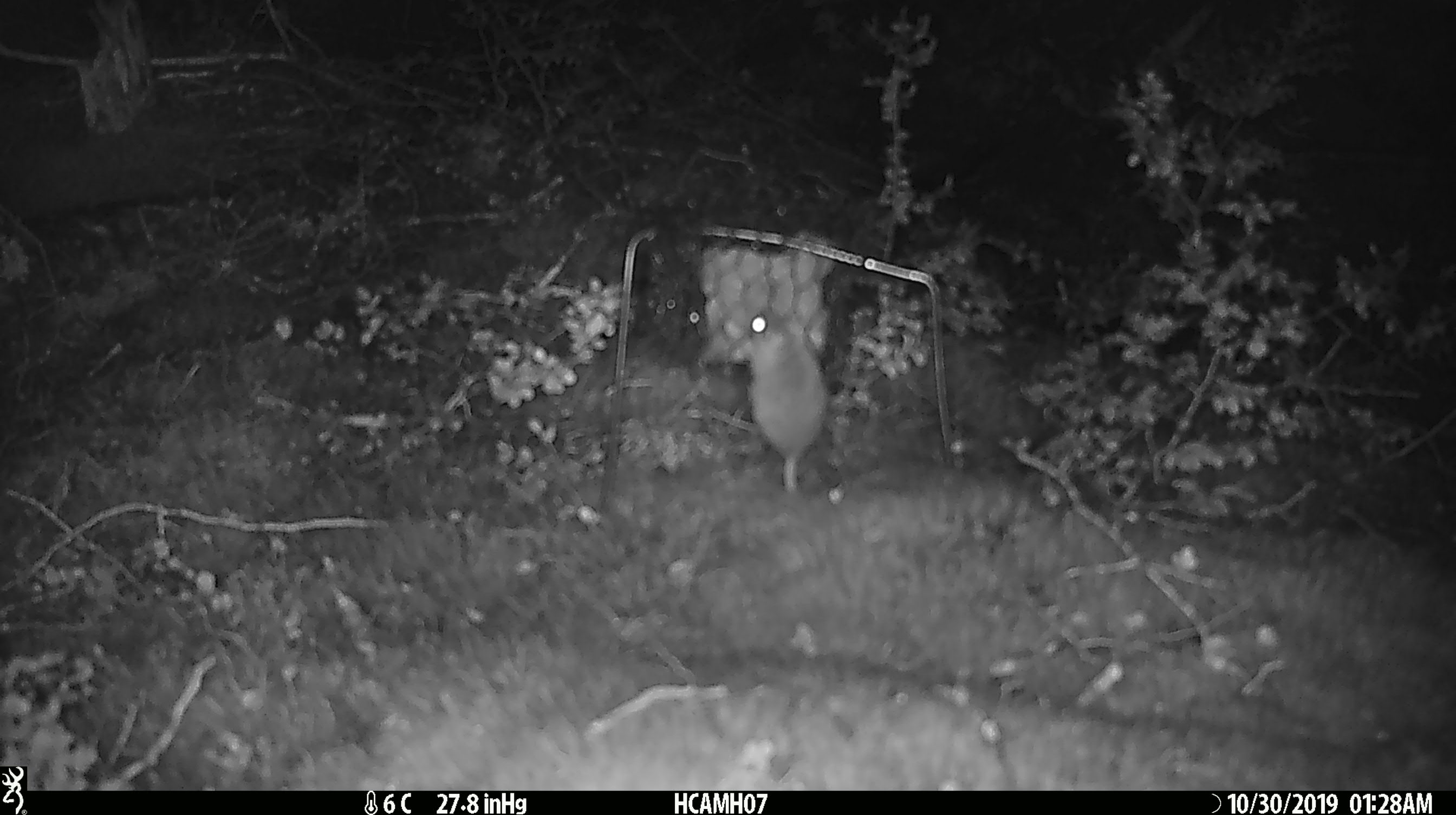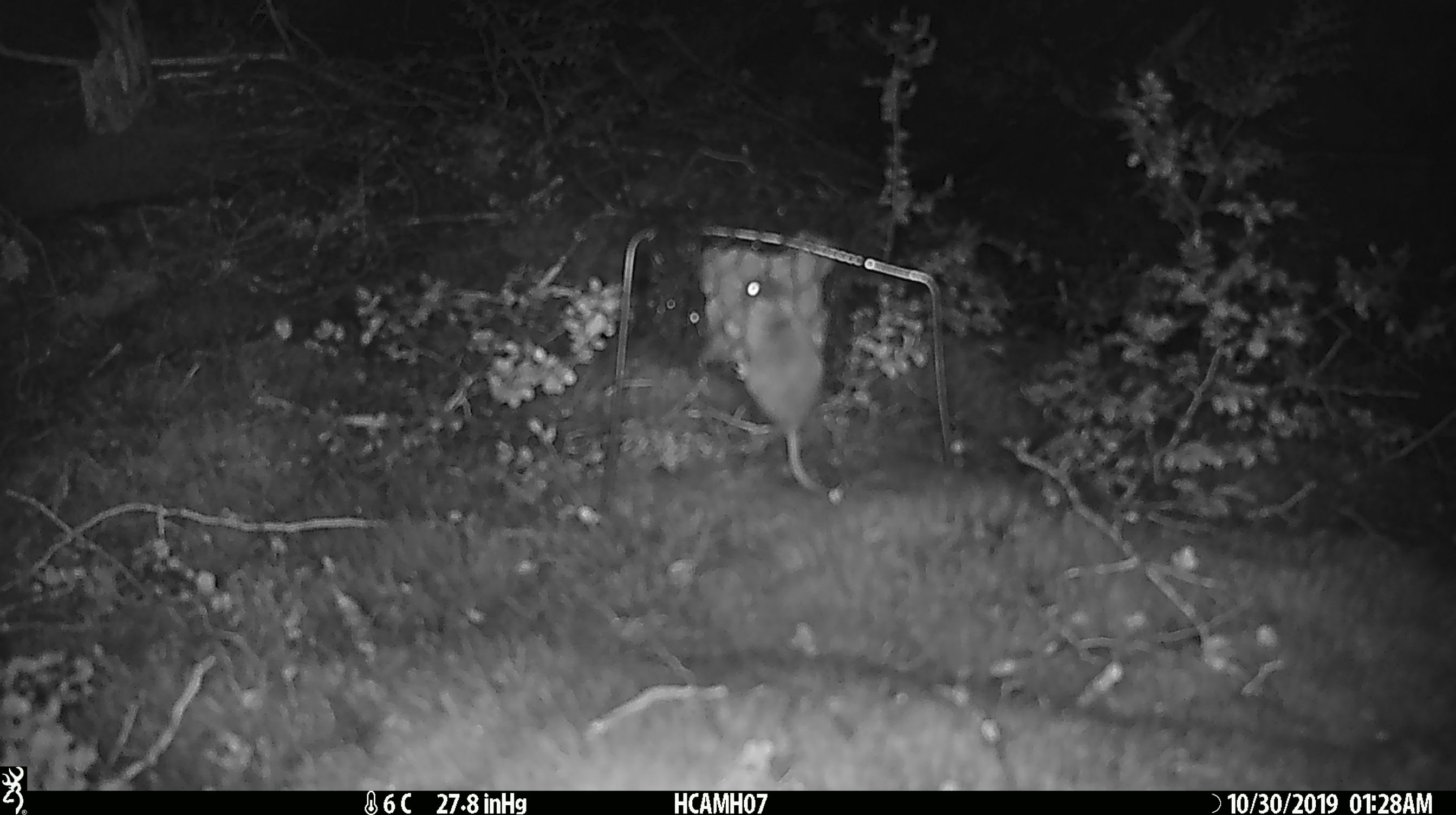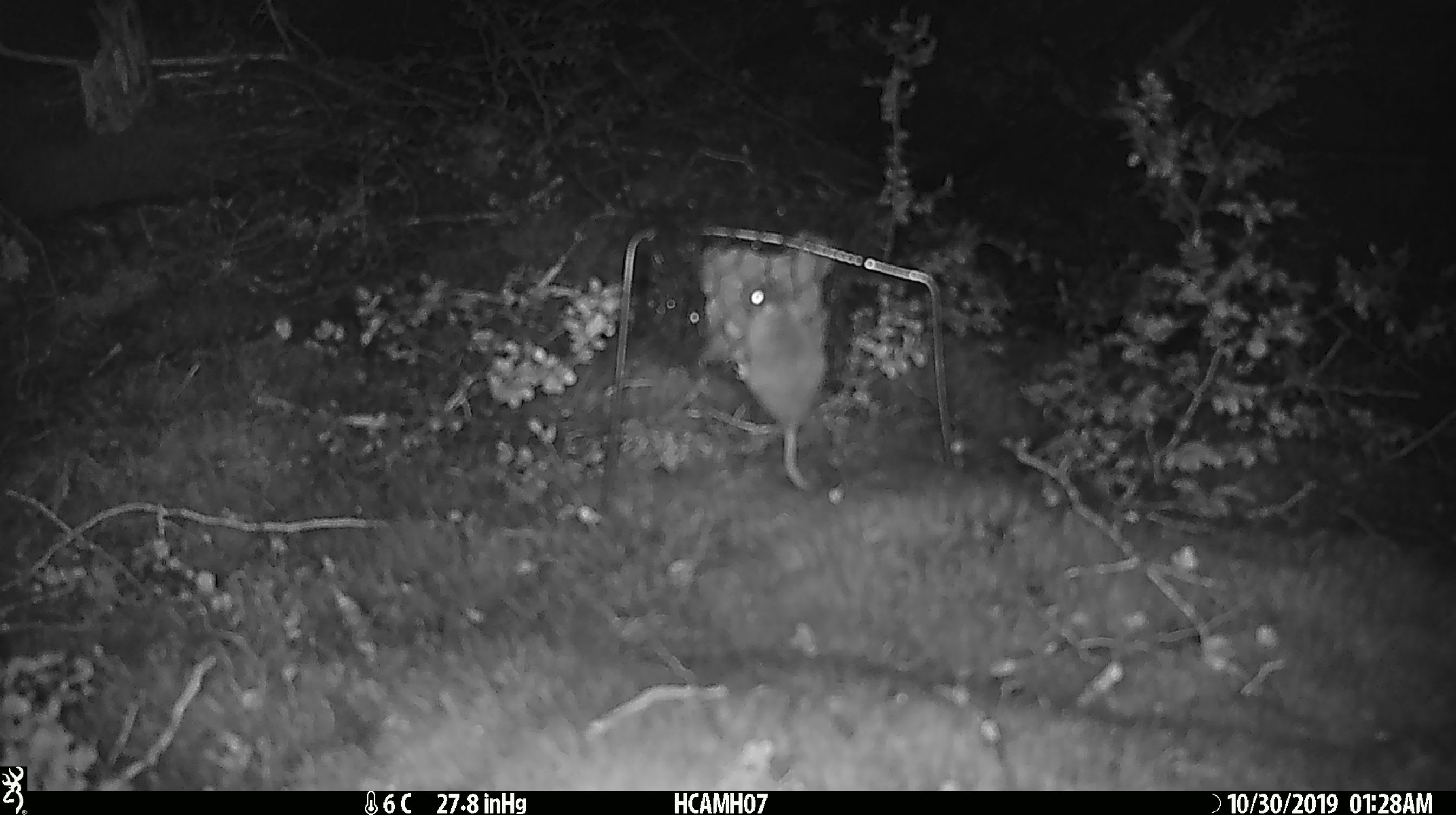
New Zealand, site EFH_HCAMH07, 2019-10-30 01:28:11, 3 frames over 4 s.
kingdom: Animalia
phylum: Chordata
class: Mammalia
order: Rodentia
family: Muridae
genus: Mus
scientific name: Mus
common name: mouse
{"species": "mouse (Mus)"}